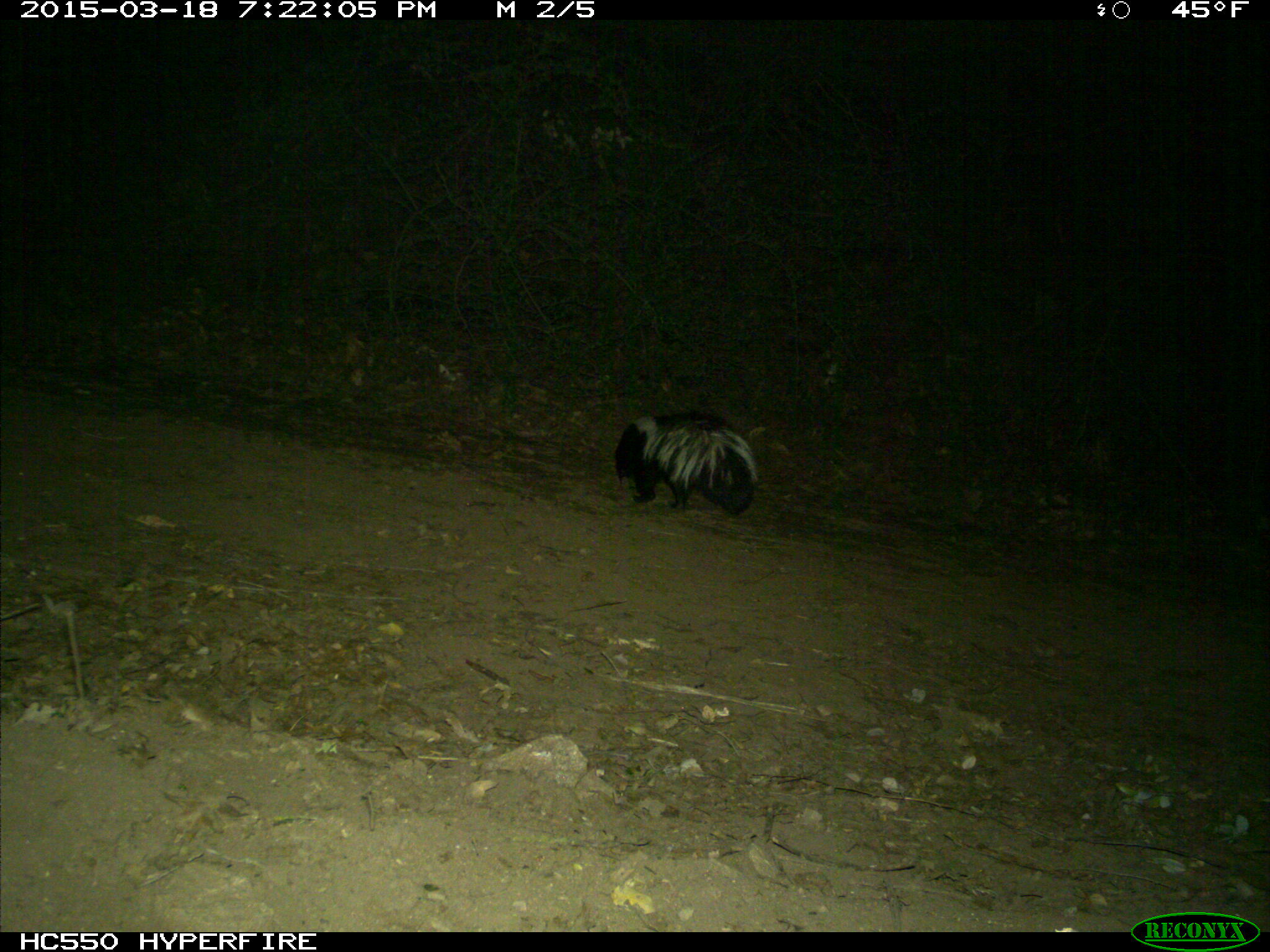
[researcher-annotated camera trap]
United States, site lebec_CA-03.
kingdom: Animalia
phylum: Chordata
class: Mammalia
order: Carnivora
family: Mephitidae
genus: Mephitis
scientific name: Mephitis mephitis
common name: striped skunk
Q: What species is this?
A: Mephitis mephitis (striped skunk).